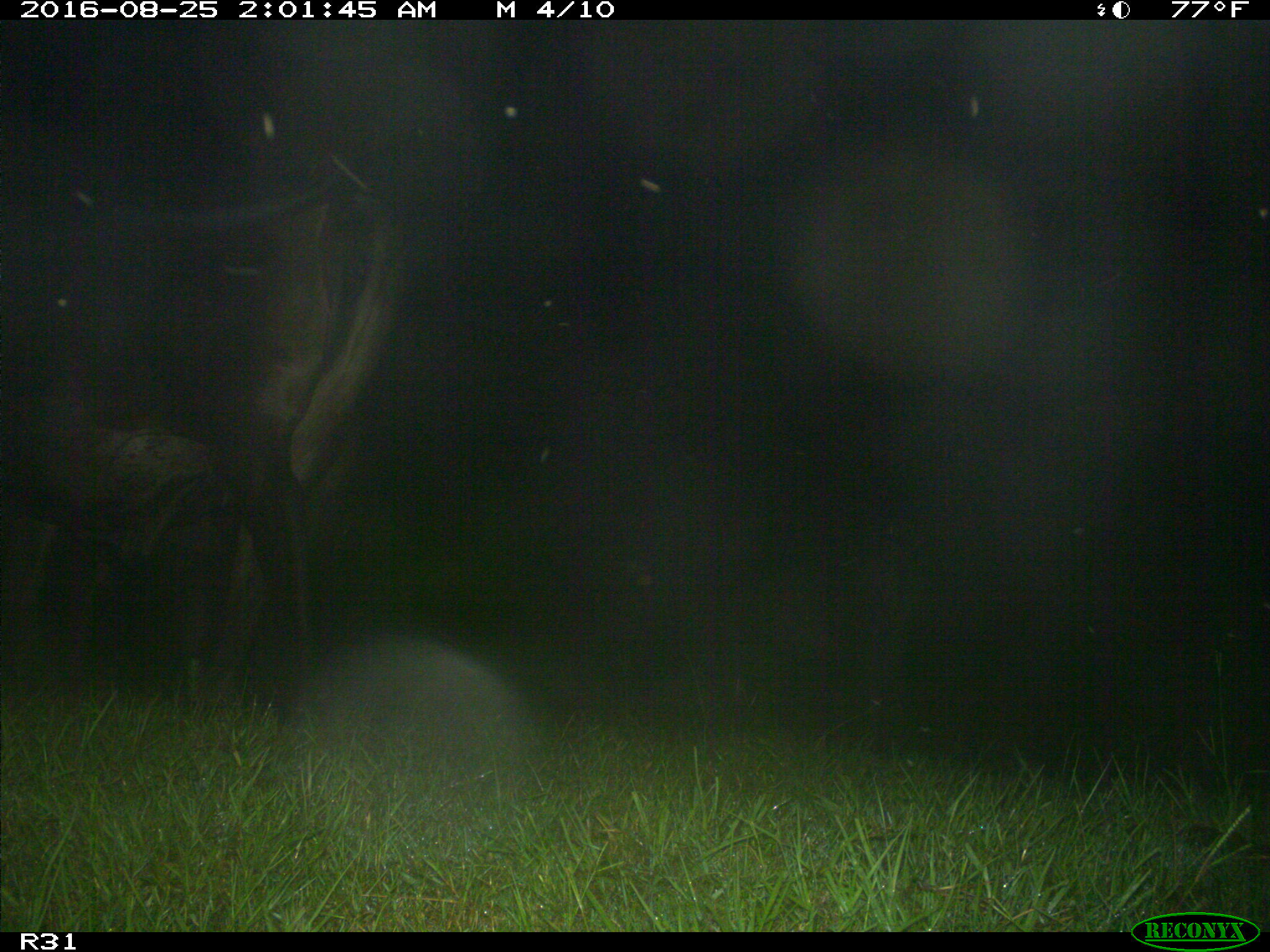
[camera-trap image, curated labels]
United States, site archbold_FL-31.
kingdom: Animalia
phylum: Chordata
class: Mammalia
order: Artiodactyla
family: Bovidae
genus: Bos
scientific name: Bos taurus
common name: domestic cow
Bos taurus (domestic cow).